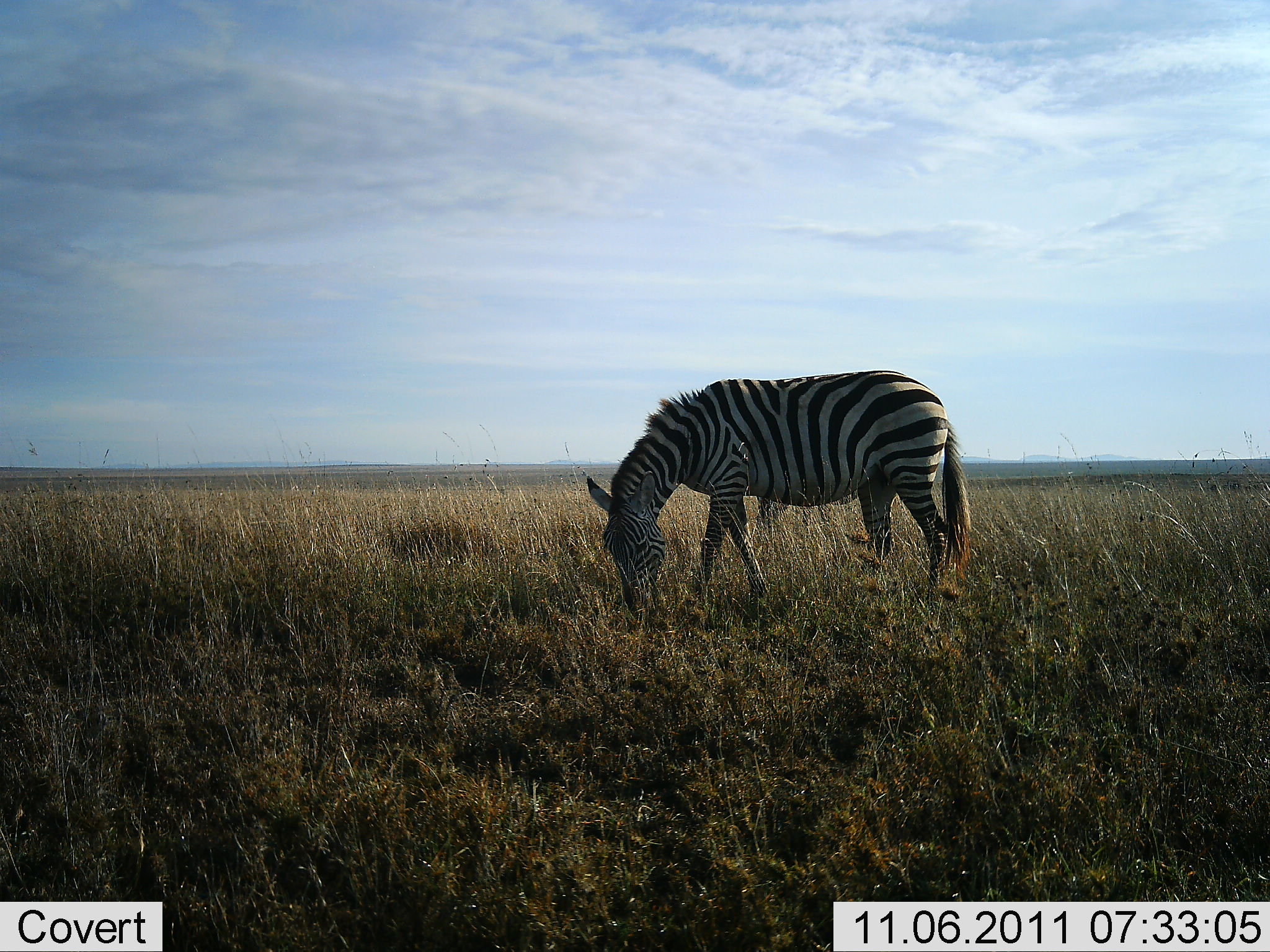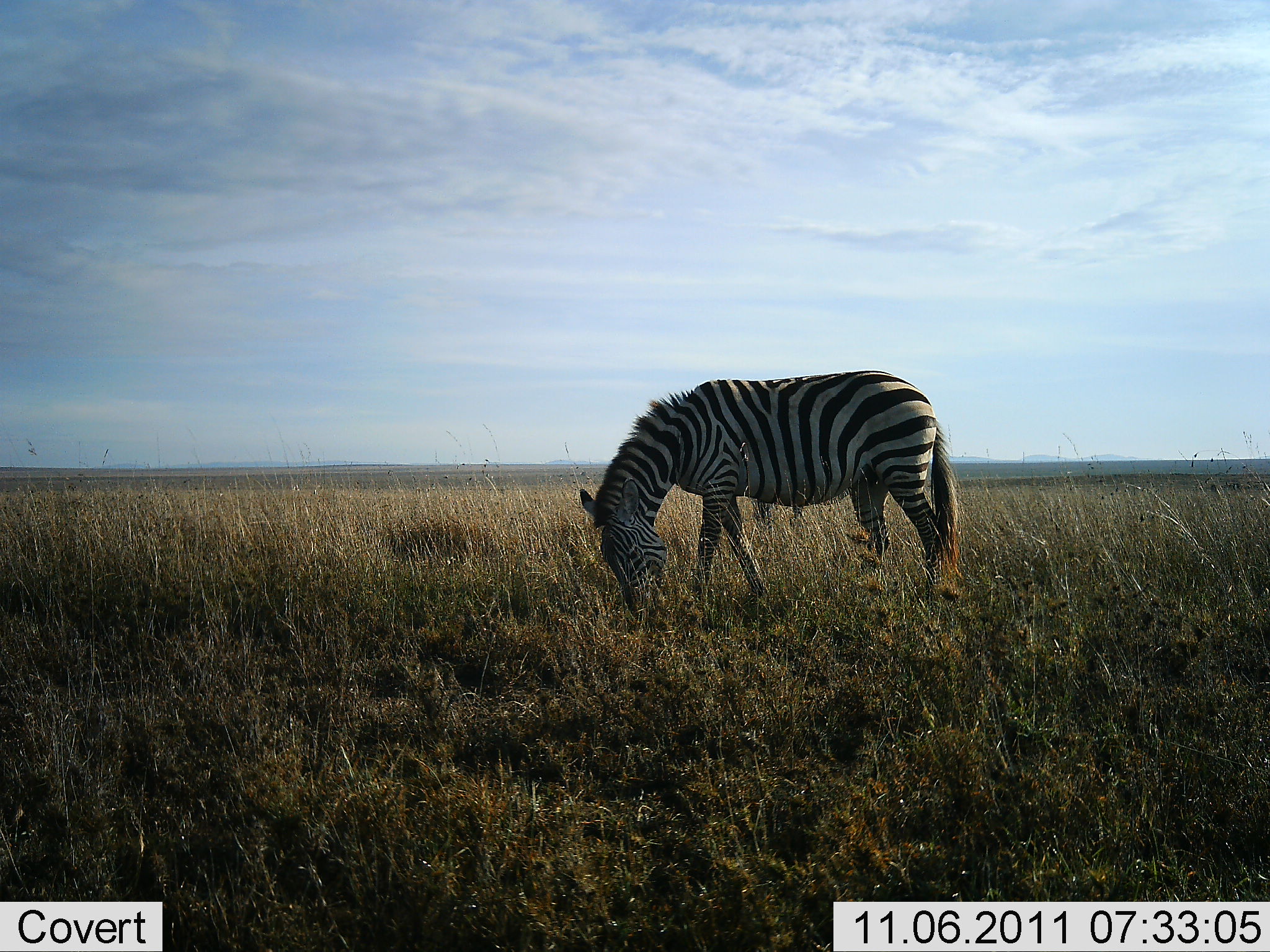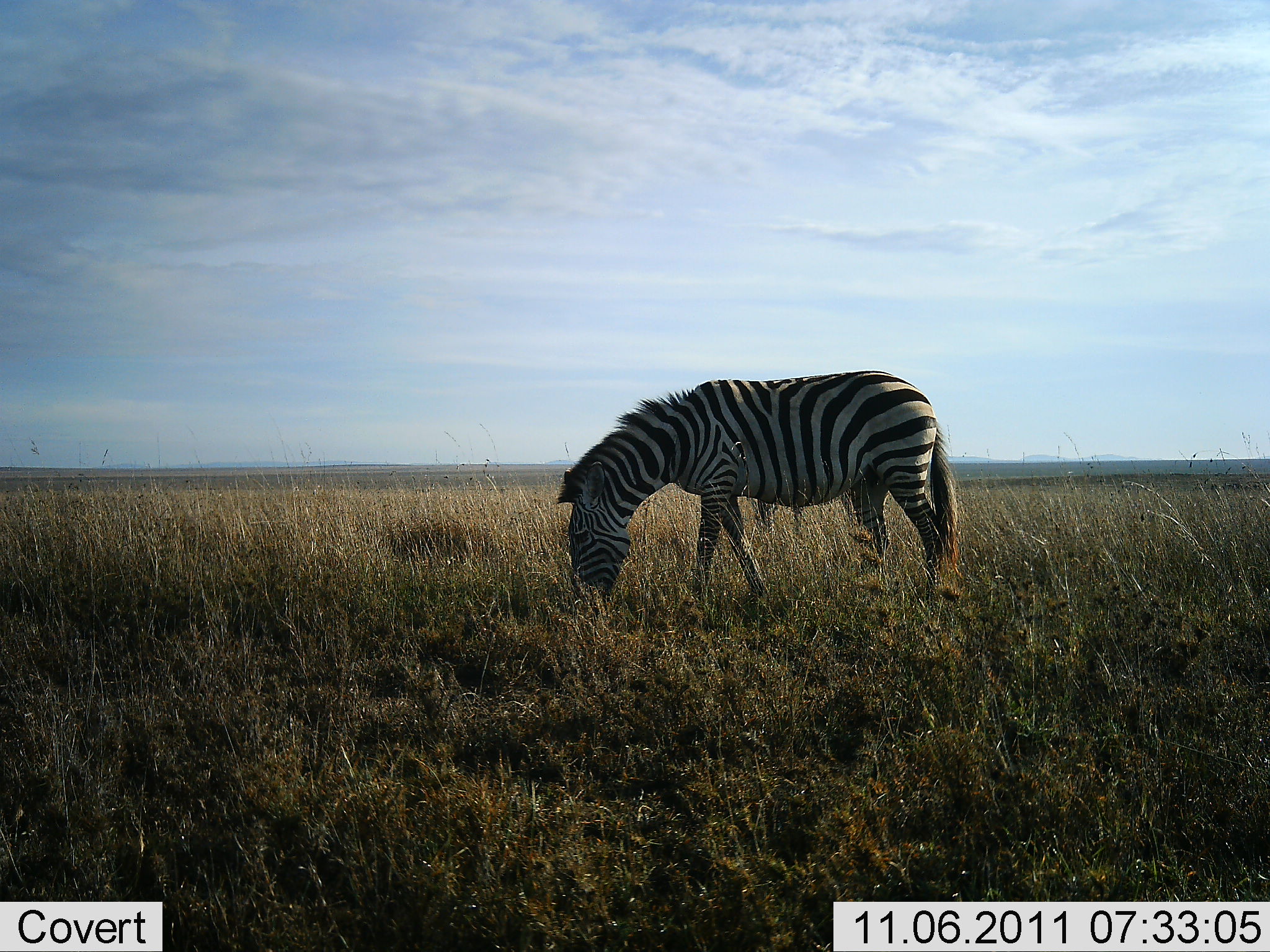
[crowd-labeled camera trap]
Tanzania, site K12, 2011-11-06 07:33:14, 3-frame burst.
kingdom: Animalia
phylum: Chordata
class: Mammalia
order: Perissodactyla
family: Equidae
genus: Equus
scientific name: Equus quagga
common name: plains zebra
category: zebra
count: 1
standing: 31%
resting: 0%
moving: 0%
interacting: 0%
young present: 0%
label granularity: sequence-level